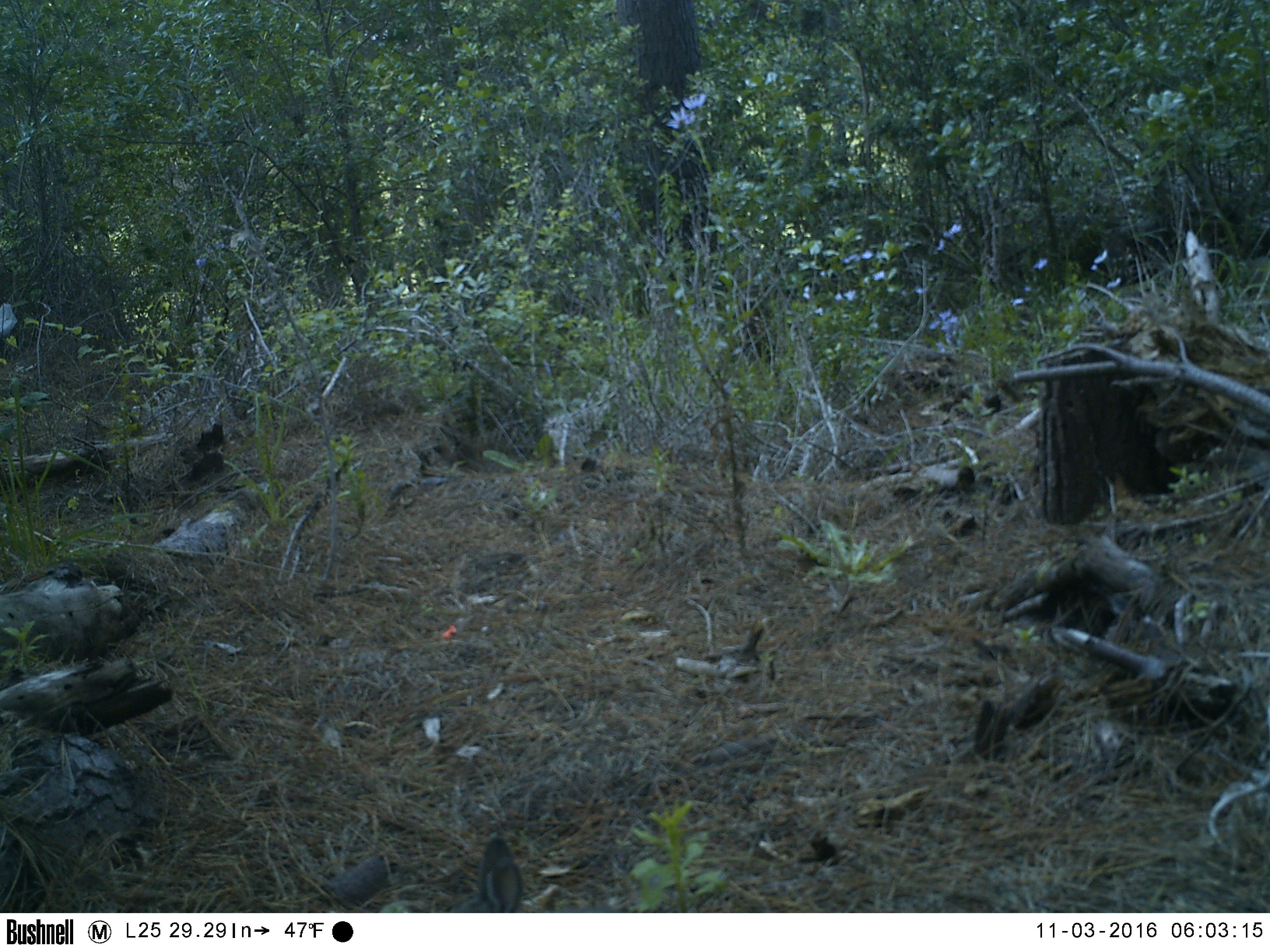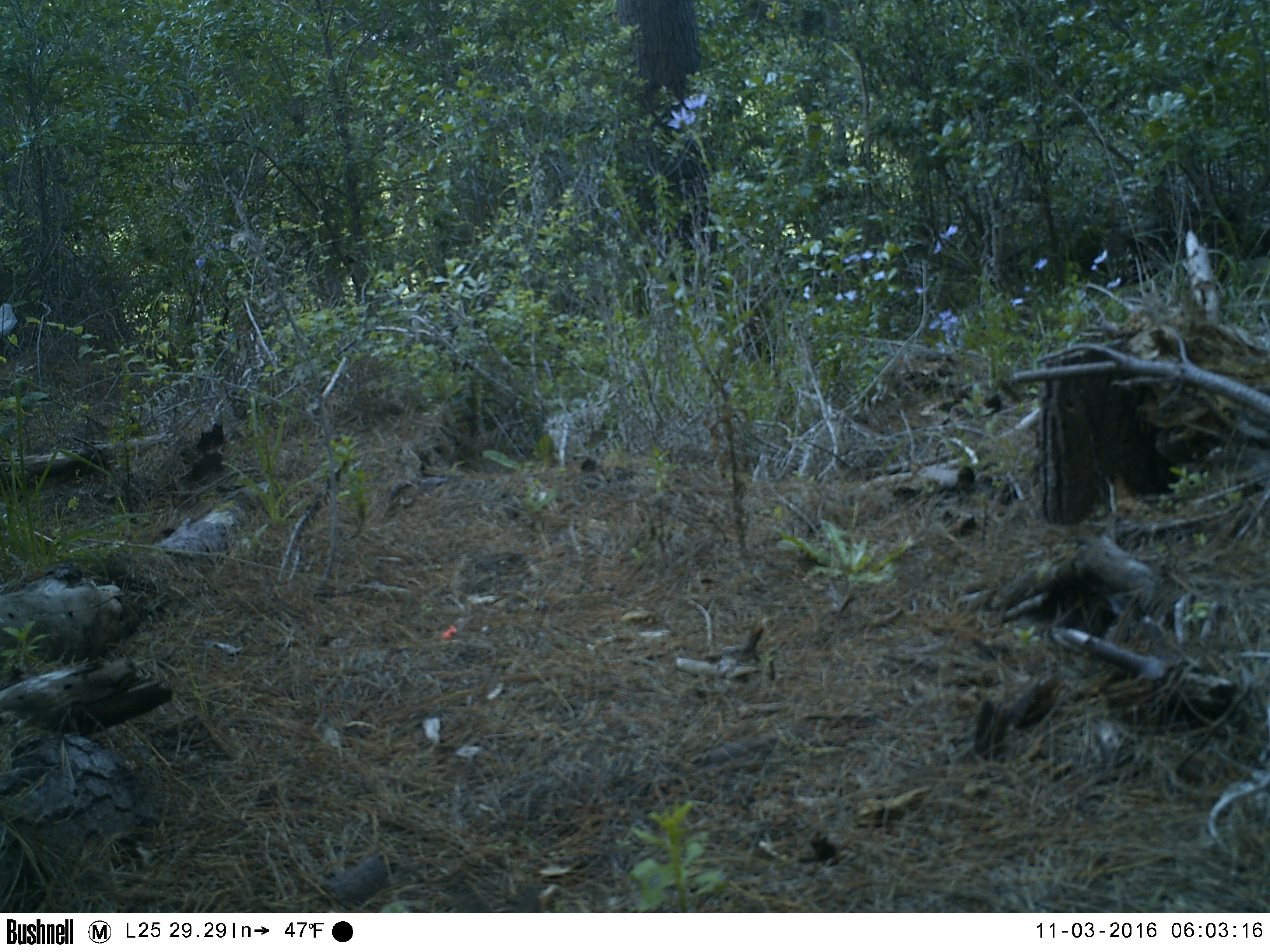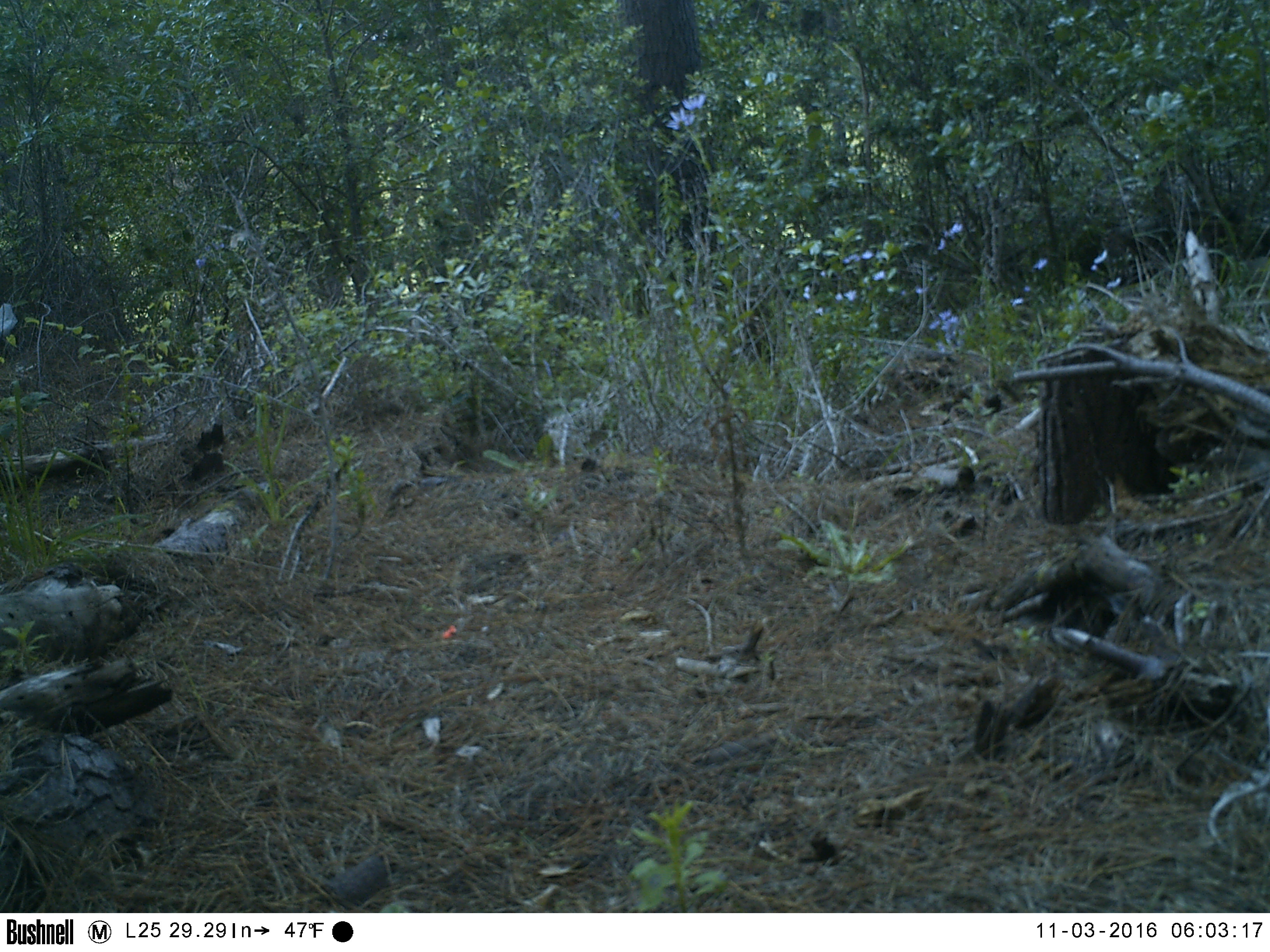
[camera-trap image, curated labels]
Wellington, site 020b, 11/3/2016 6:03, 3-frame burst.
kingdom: Animalia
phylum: Chordata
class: Aves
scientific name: Aves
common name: bird